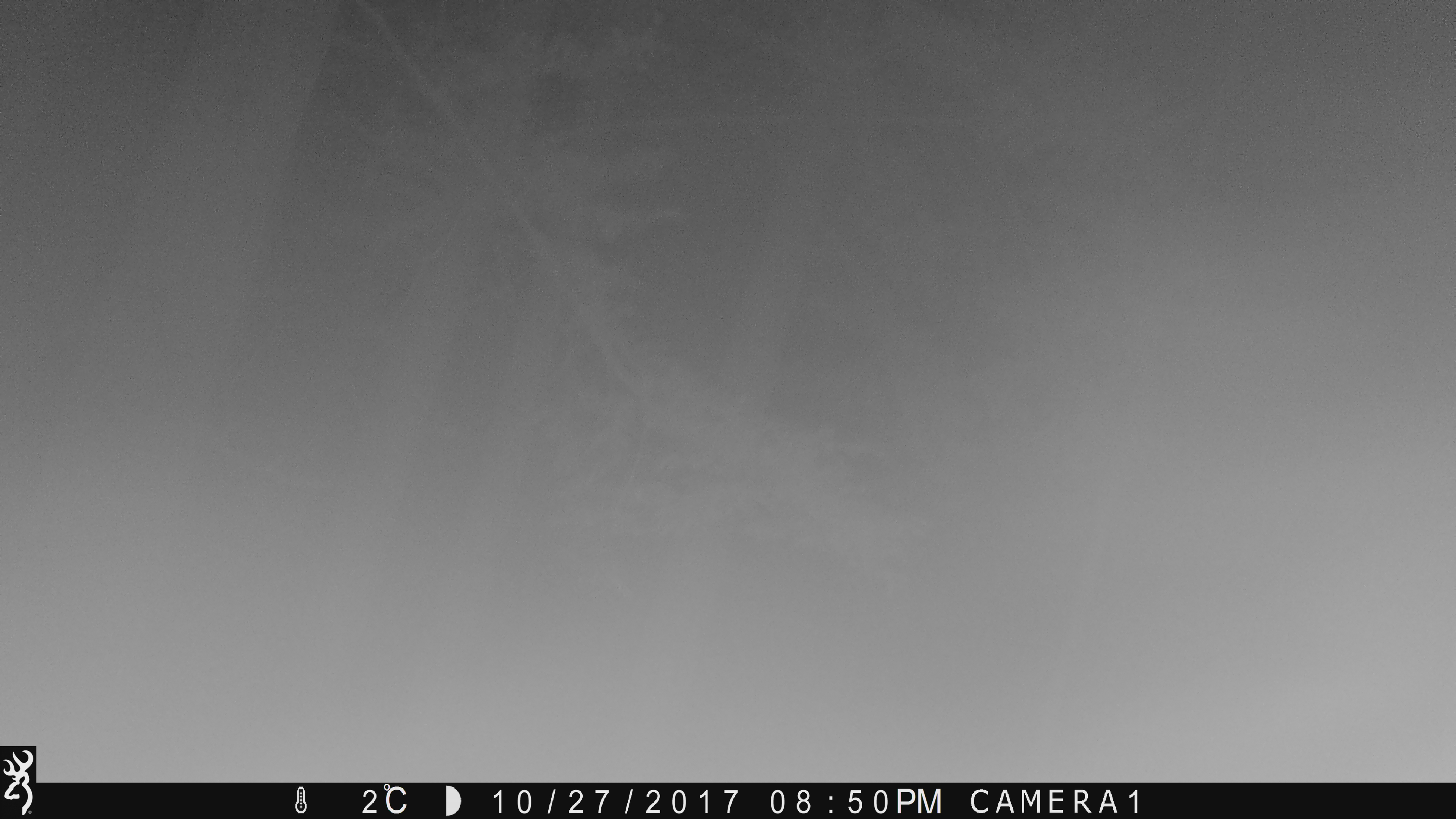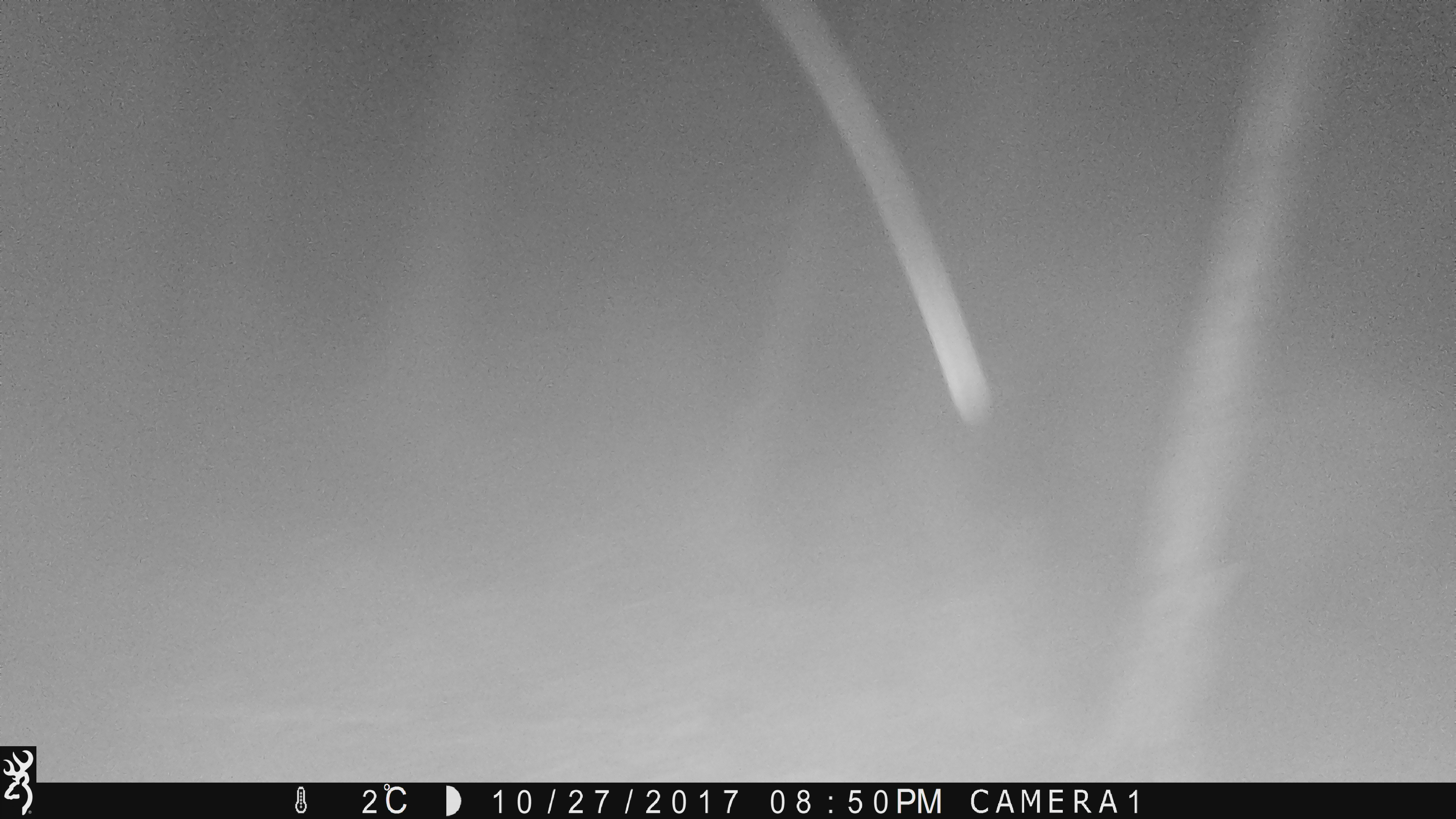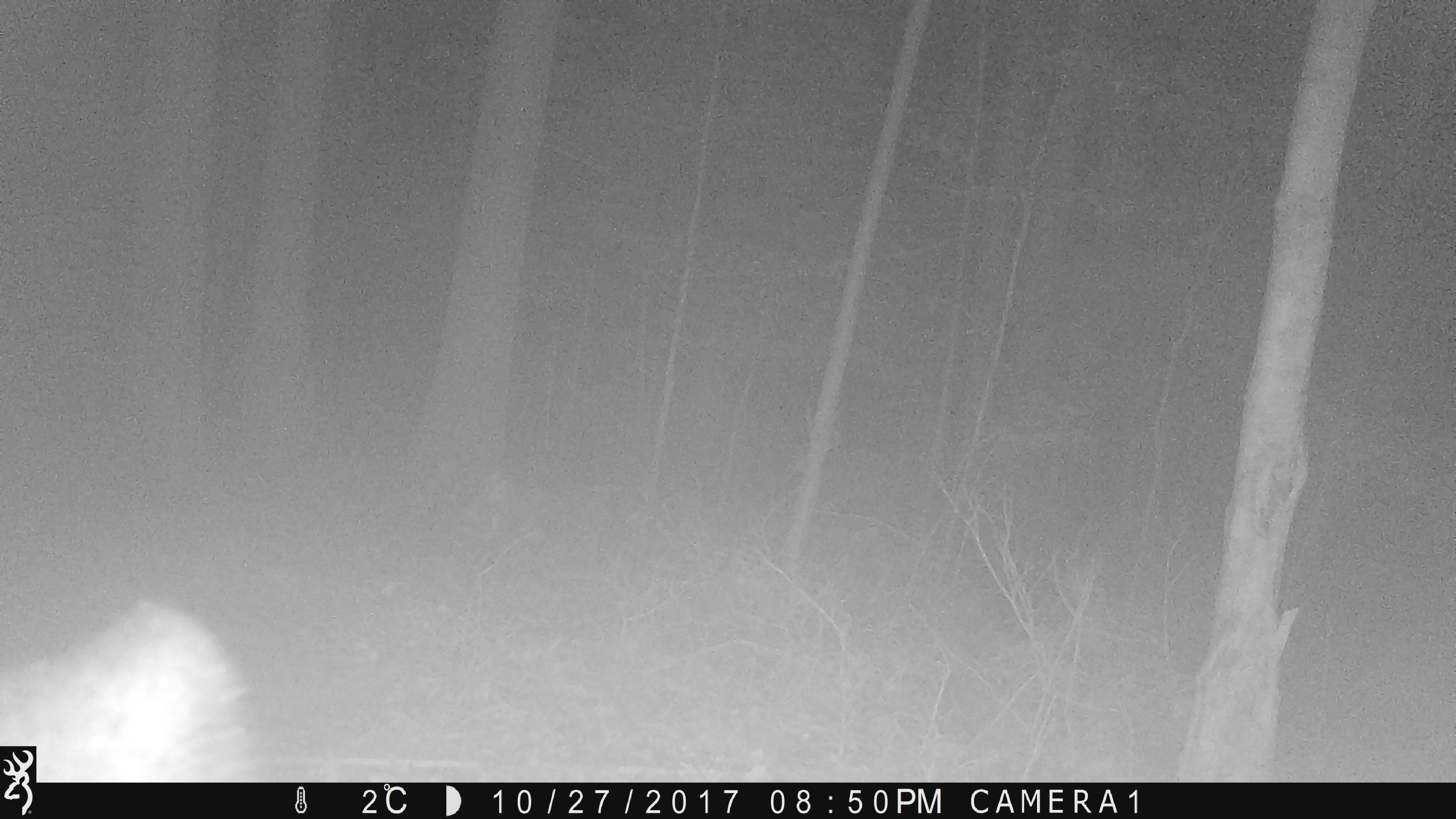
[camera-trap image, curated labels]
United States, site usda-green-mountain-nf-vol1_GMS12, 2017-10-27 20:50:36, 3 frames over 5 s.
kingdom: Animalia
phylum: Chordata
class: Mammalia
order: Carnivora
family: Ursidae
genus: Ursus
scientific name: Ursus americanus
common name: black bear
Black bear (Ursus americanus).